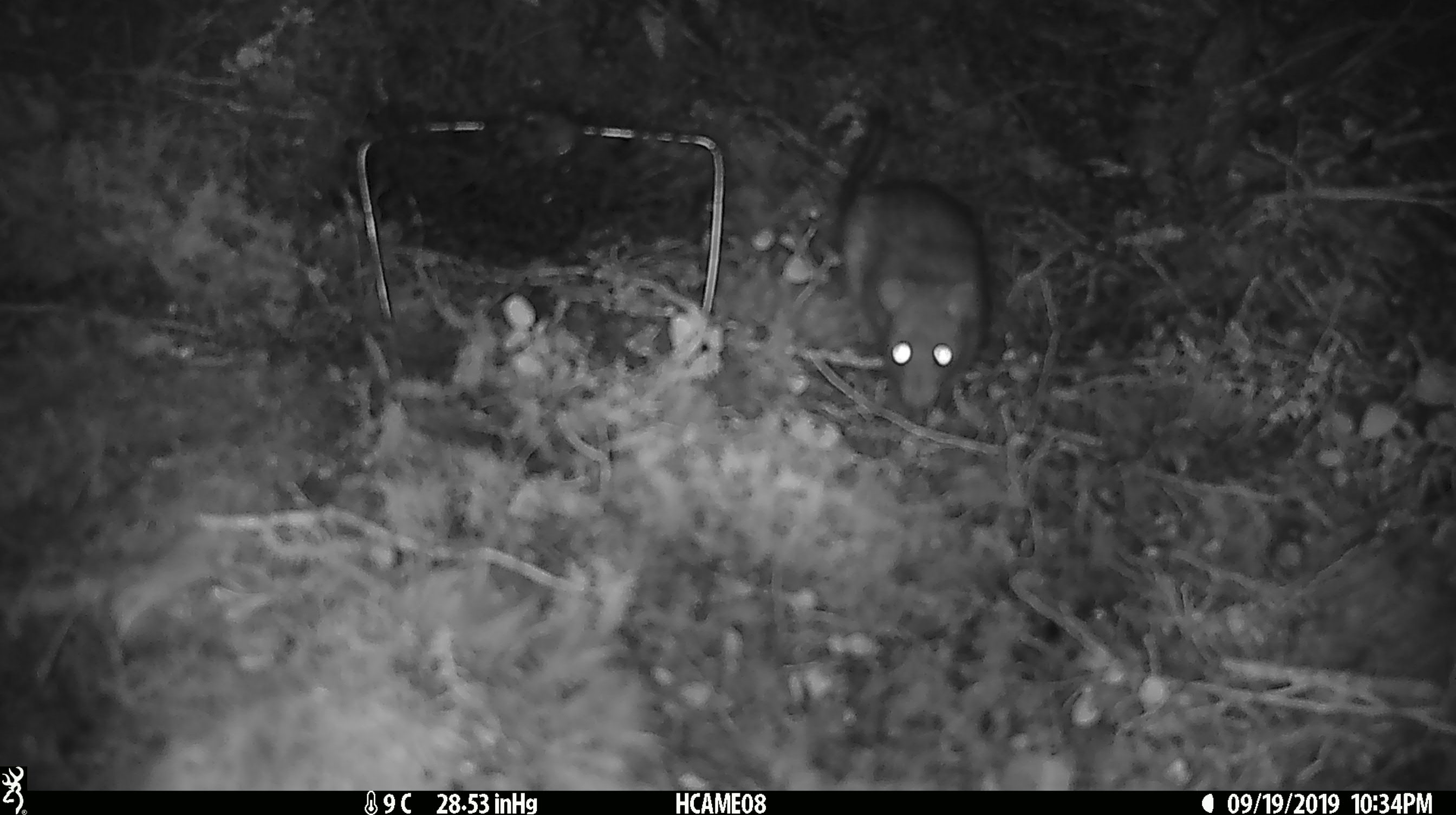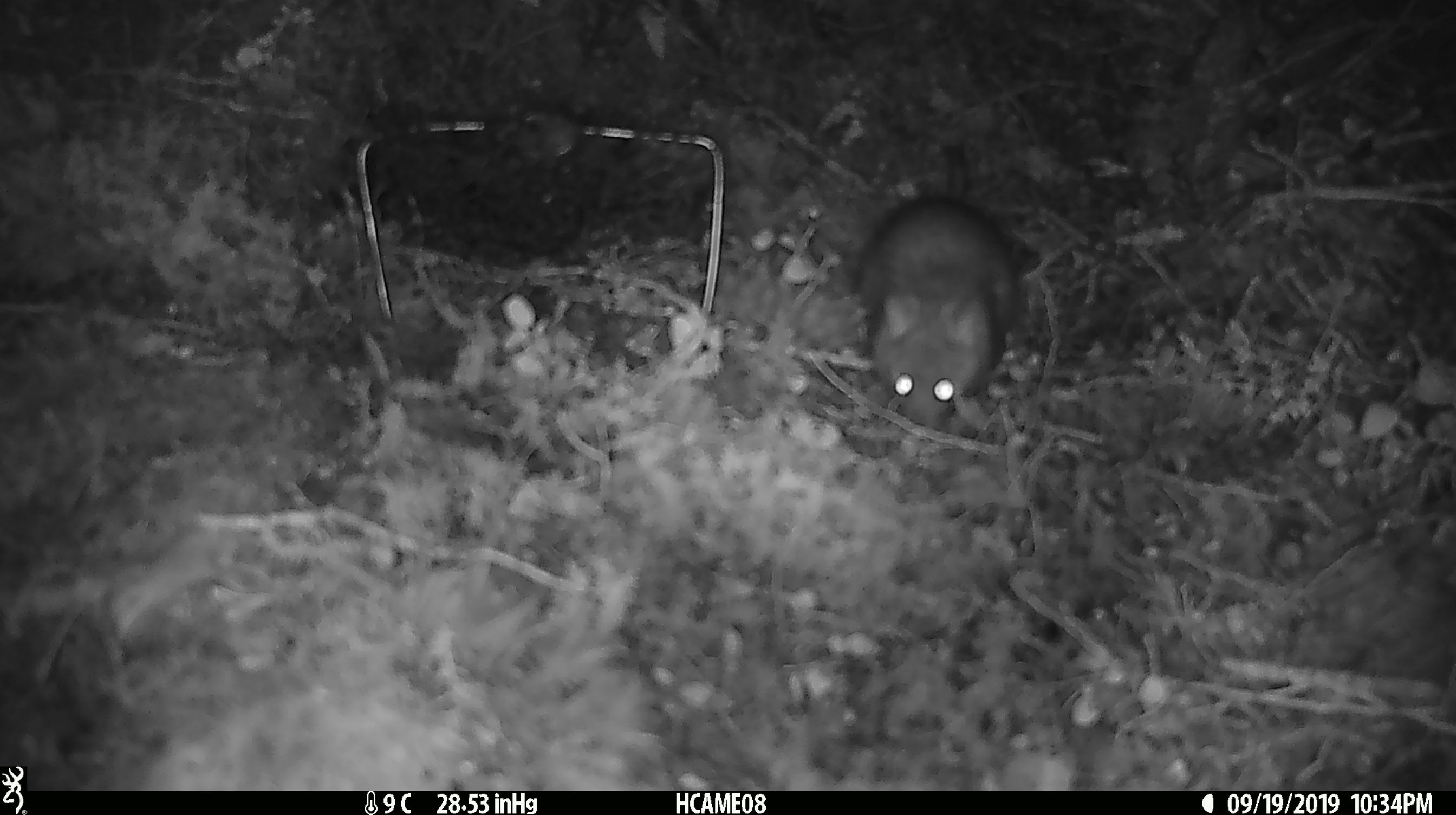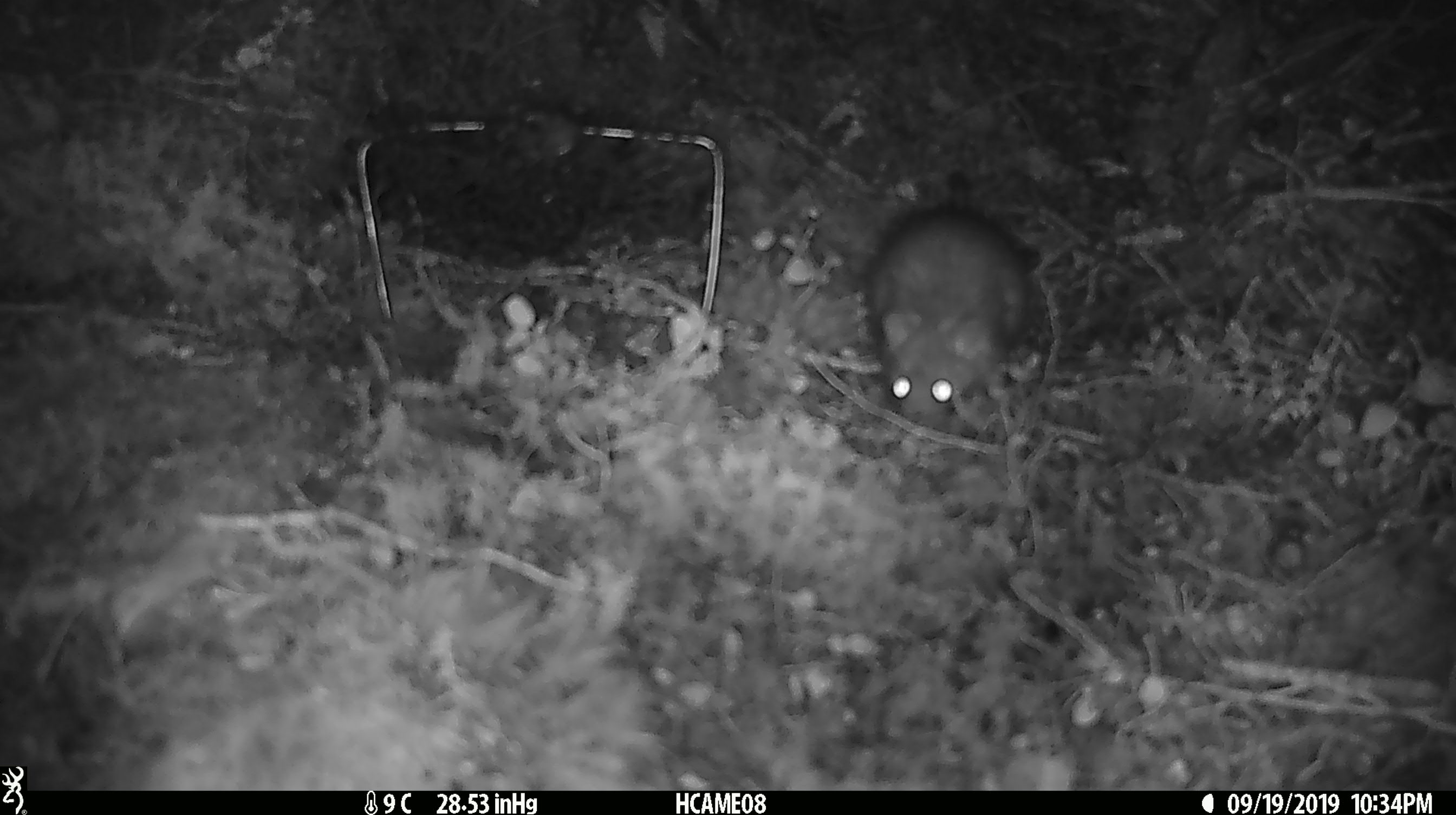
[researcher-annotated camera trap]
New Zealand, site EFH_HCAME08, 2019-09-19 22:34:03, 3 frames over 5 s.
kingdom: Animalia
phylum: Chordata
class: Mammalia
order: Rodentia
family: Muridae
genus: Rattus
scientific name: Rattus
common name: rat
Rat (Rattus).